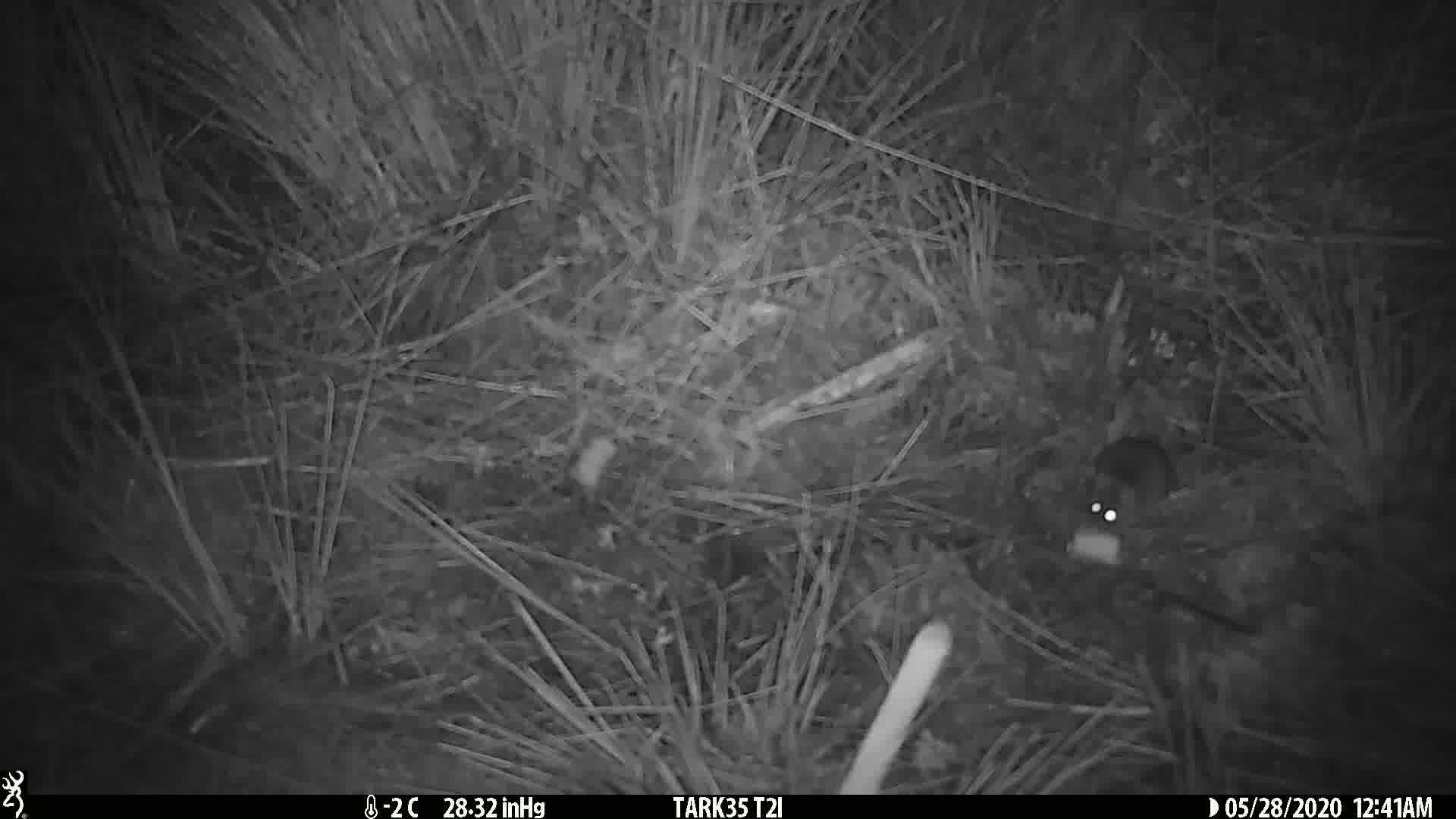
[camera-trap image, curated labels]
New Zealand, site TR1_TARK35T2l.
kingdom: Animalia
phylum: Chordata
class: Mammalia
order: Rodentia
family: Muridae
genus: Mus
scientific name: Mus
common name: mouse